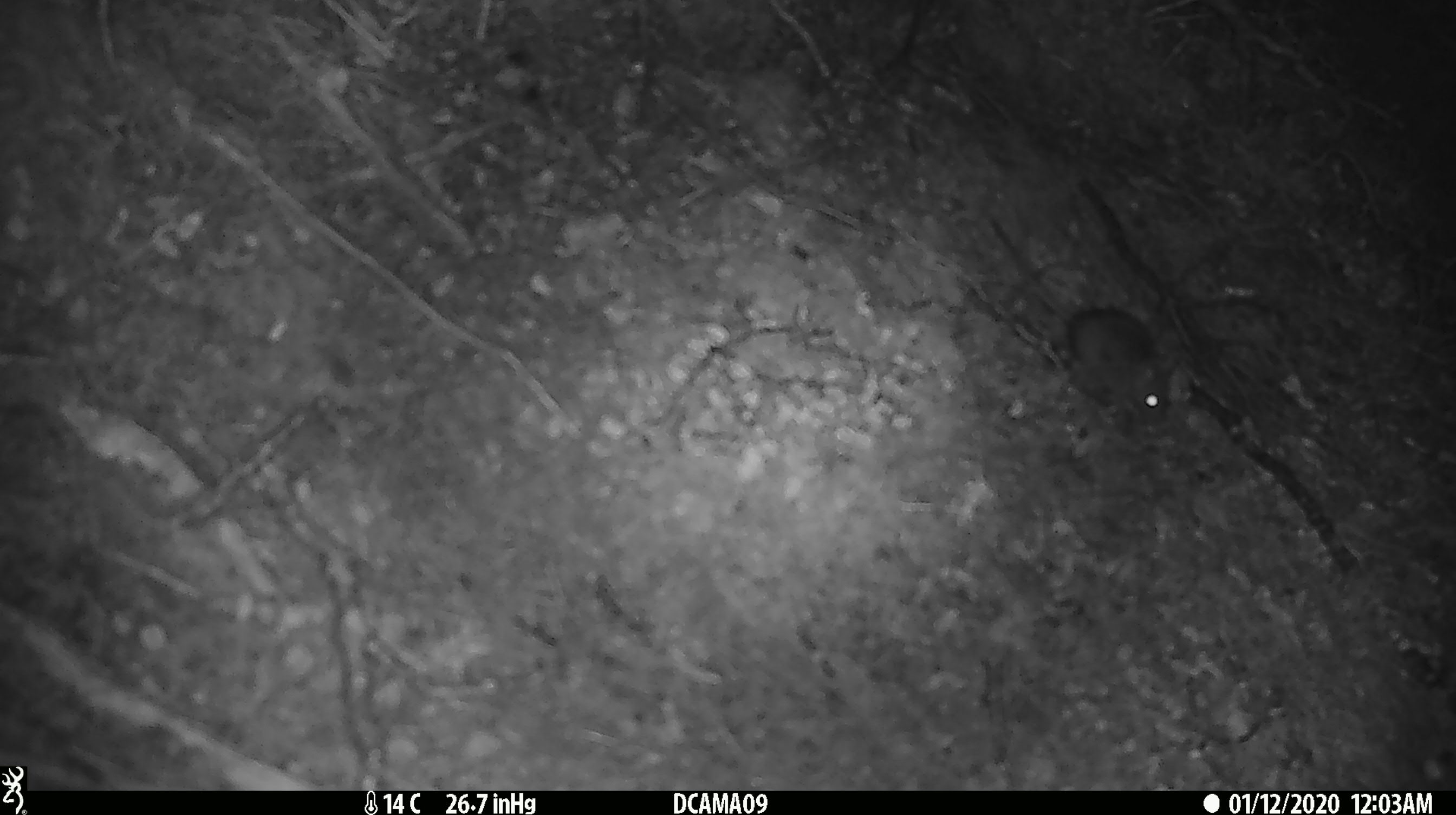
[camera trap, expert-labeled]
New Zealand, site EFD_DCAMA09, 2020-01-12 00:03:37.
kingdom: Animalia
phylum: Chordata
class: Mammalia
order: Rodentia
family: Muridae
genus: Mus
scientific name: Mus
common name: mouse